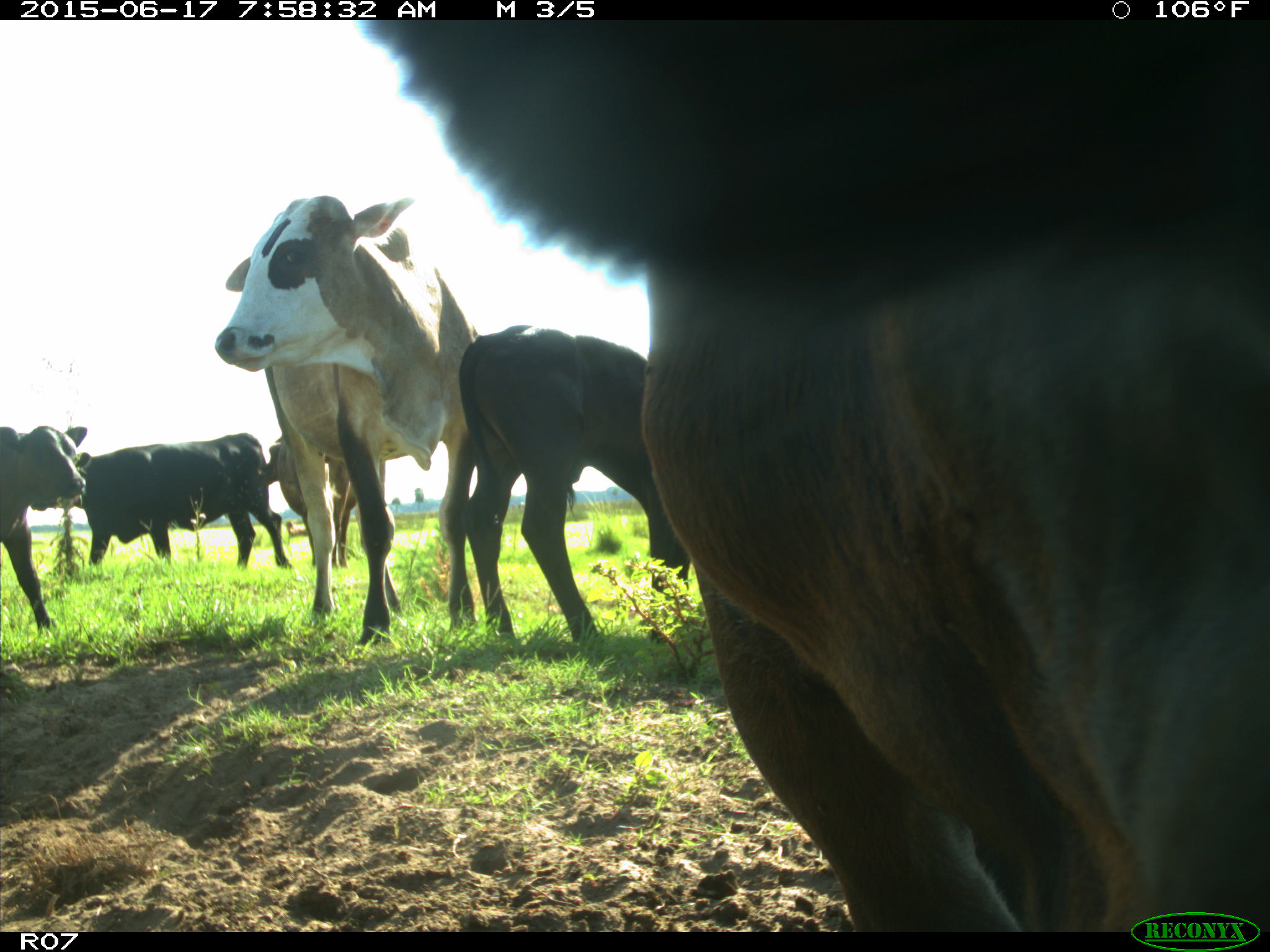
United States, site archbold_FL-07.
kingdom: Animalia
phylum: Chordata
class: Mammalia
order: Artiodactyla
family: Bovidae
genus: Bos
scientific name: Bos taurus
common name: domestic cow